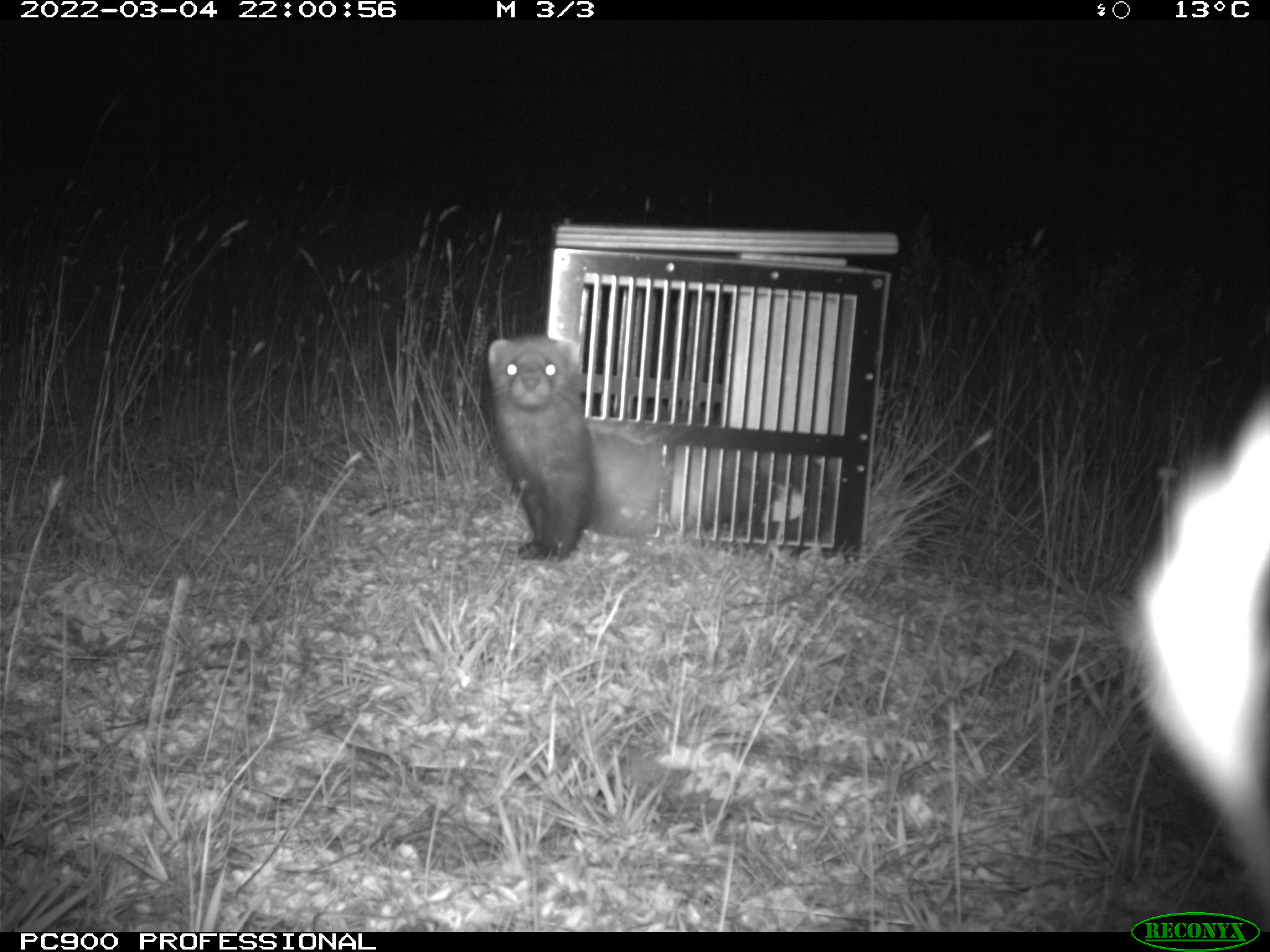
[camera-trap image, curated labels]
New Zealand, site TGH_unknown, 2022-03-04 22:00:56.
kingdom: Animalia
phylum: Chordata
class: Mammalia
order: Carnivora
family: Mustelidae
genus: Mustela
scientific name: Mustela furo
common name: ferret